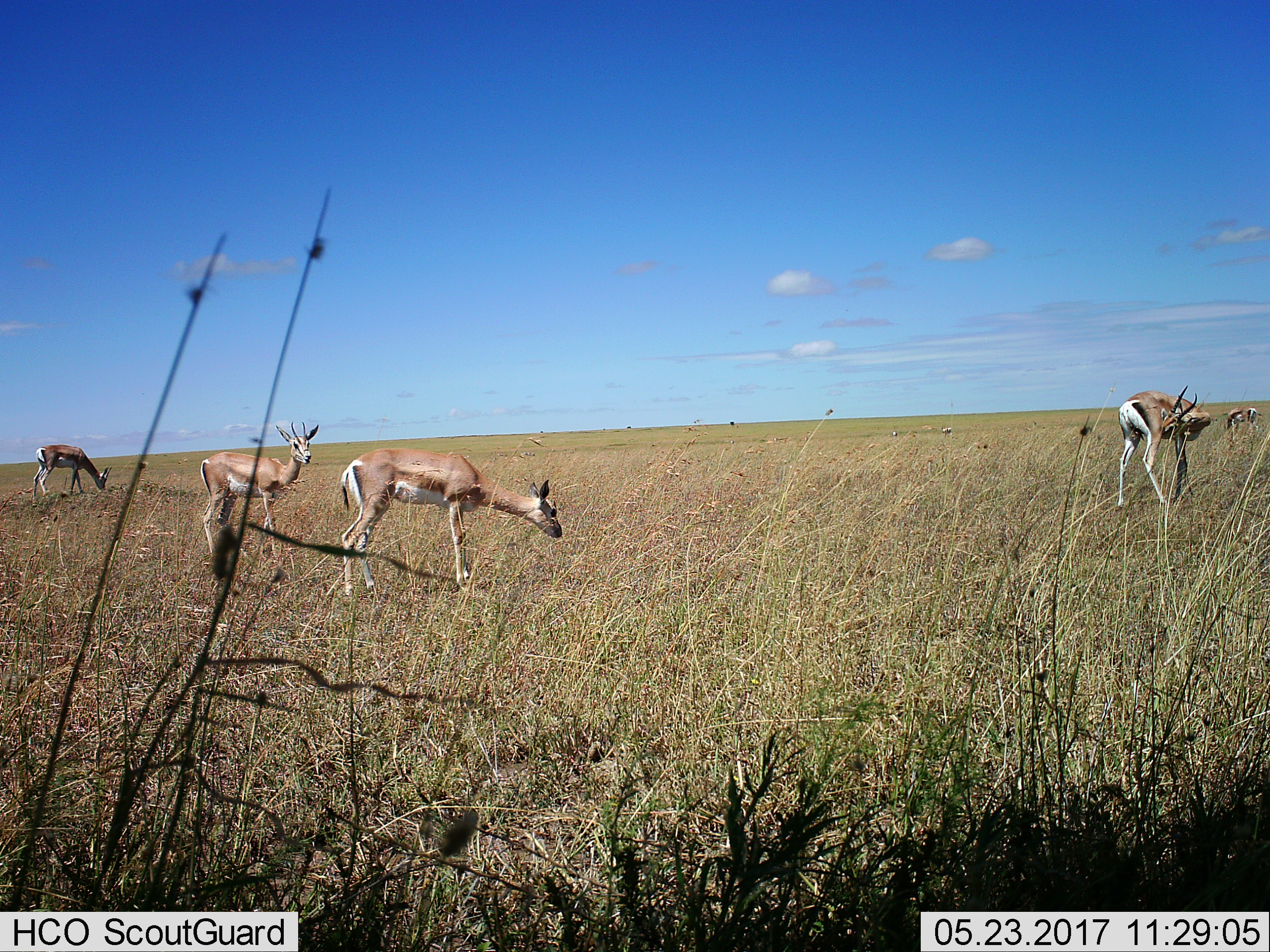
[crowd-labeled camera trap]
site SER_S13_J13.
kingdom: Animalia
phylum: Chordata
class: Mammalia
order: Artiodactyla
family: Bovidae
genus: Eudorcas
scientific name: Eudorcas thomsonii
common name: thomson's gazelle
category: gazellethomsons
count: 5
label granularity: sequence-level